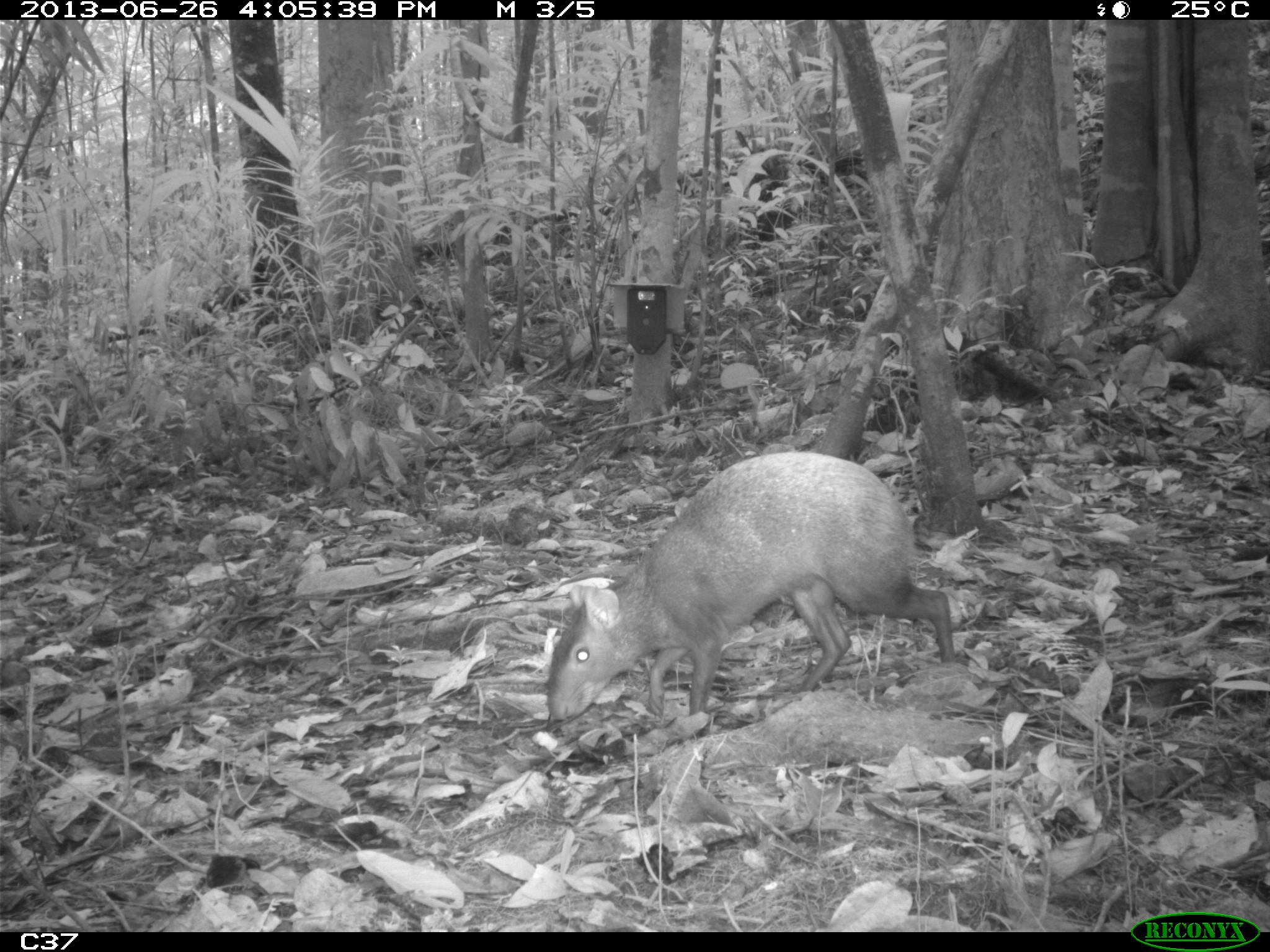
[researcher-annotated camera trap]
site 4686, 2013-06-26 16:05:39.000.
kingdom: Animalia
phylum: Chordata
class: Mammalia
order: Rodentia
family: Dasyproctidae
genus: Dasyprocta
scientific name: Dasyprocta leporina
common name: red-rumped agouti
Dasyprocta leporina (red-rumped agouti), count 1, age adult.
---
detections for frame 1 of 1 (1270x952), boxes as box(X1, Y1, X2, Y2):
dasyprocta leporina: box(541, 449, 955, 724)